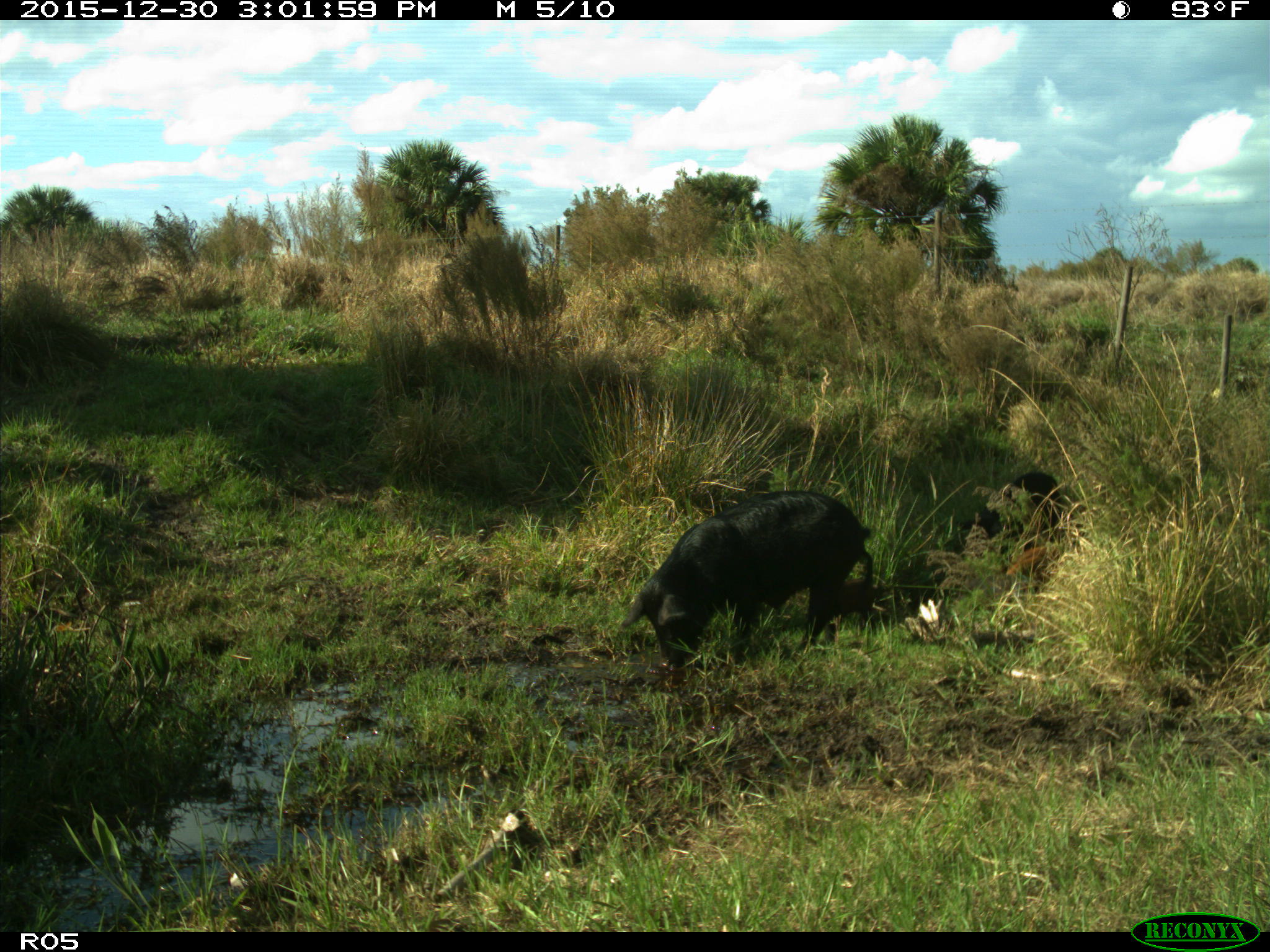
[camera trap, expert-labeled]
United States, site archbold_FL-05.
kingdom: Animalia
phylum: Chordata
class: Mammalia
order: Artiodactyla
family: Suidae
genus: Sus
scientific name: Sus scrofa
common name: wild boar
Sus scrofa (wild boar).